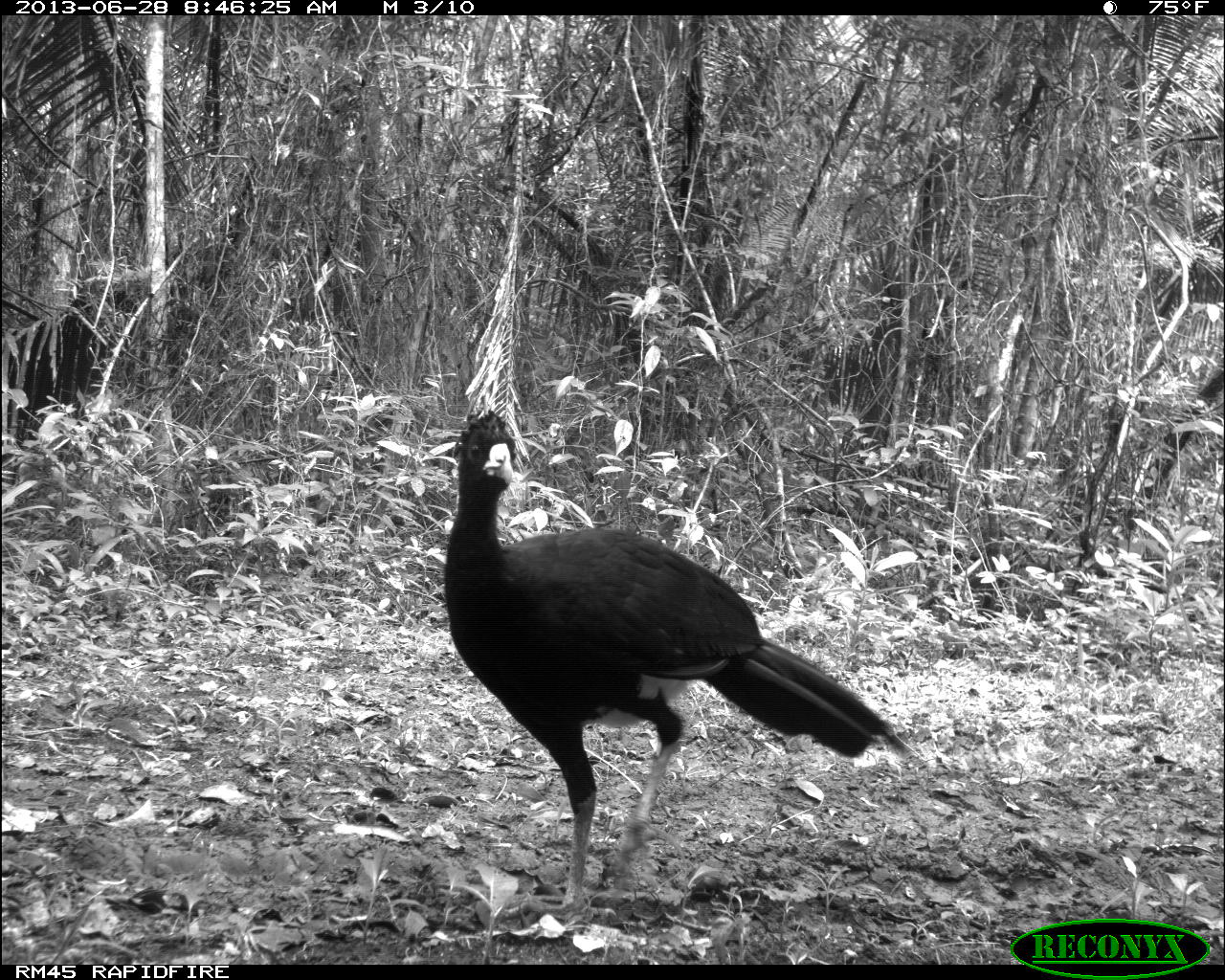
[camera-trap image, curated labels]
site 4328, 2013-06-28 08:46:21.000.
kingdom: Animalia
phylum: Chordata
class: Aves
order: Galliformes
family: Cracidae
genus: Crax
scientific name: Crax rubra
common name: great curassow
Crax rubra (great curassow), count 1, sex male.